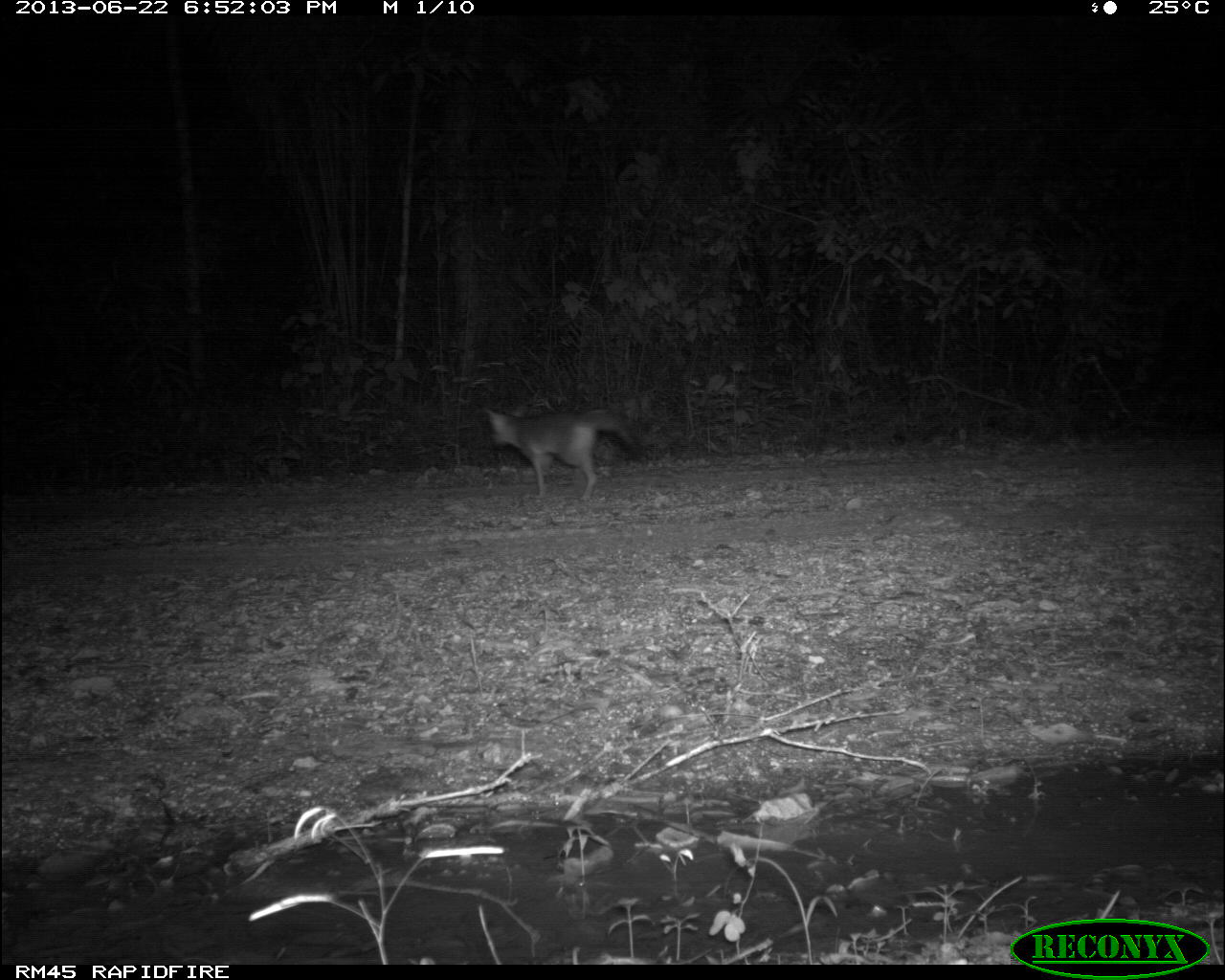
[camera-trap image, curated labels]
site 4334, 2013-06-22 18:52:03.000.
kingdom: Animalia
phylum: Chordata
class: Mammalia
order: Carnivora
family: Canidae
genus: Urocyon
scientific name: Urocyon cinereoargenteus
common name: gray fox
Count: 1.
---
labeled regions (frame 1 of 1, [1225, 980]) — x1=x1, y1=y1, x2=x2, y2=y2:
urocyon cinereoargenteus: x1=482, y1=404, x2=647, y2=502